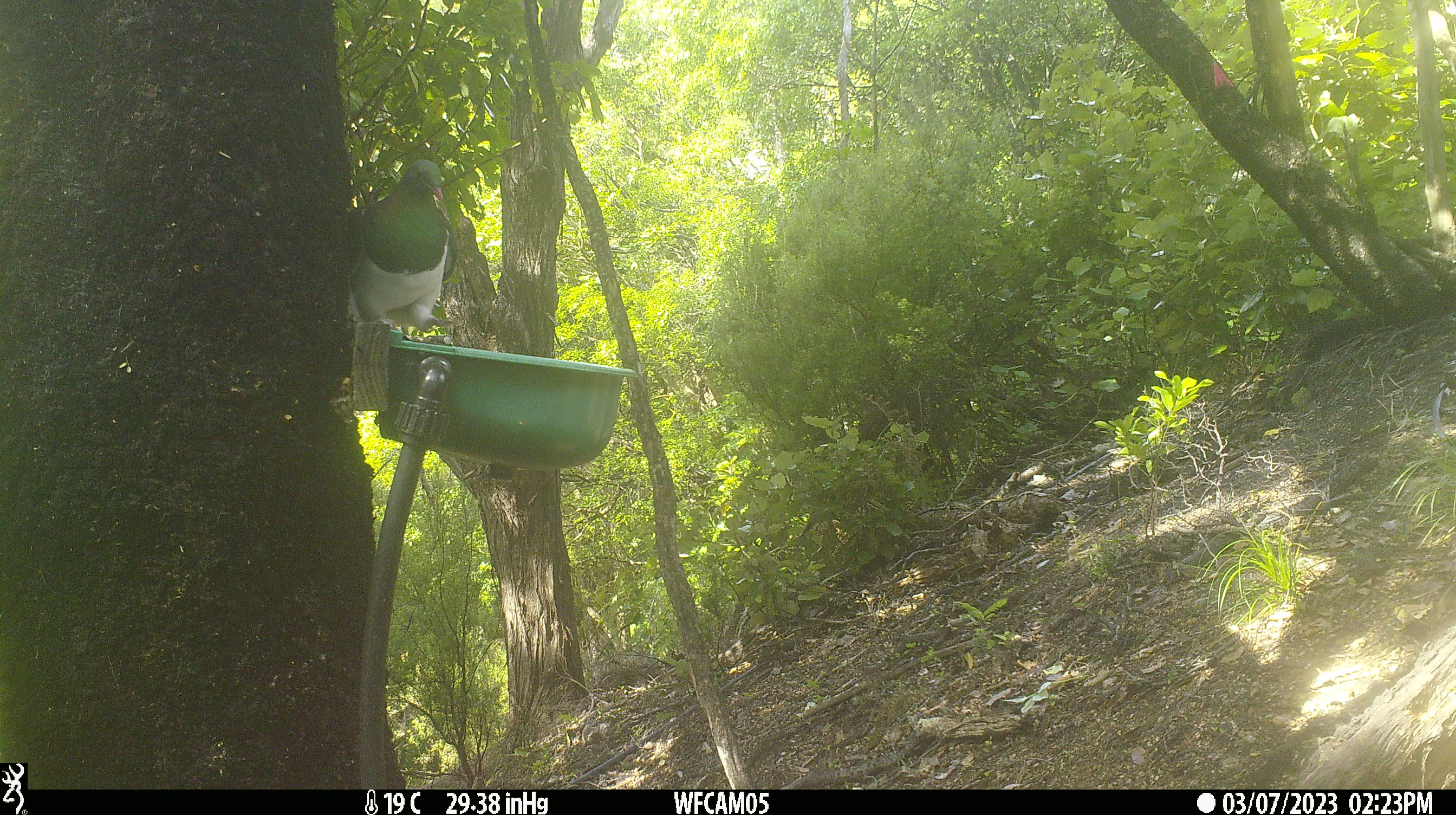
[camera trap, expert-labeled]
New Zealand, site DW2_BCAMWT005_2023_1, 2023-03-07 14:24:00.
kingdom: Animalia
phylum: Chordata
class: Aves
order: Columbiformes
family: Columbidae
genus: Hemiphaga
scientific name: Hemiphaga novaeseelandiae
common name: new zealand pigeon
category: kereru